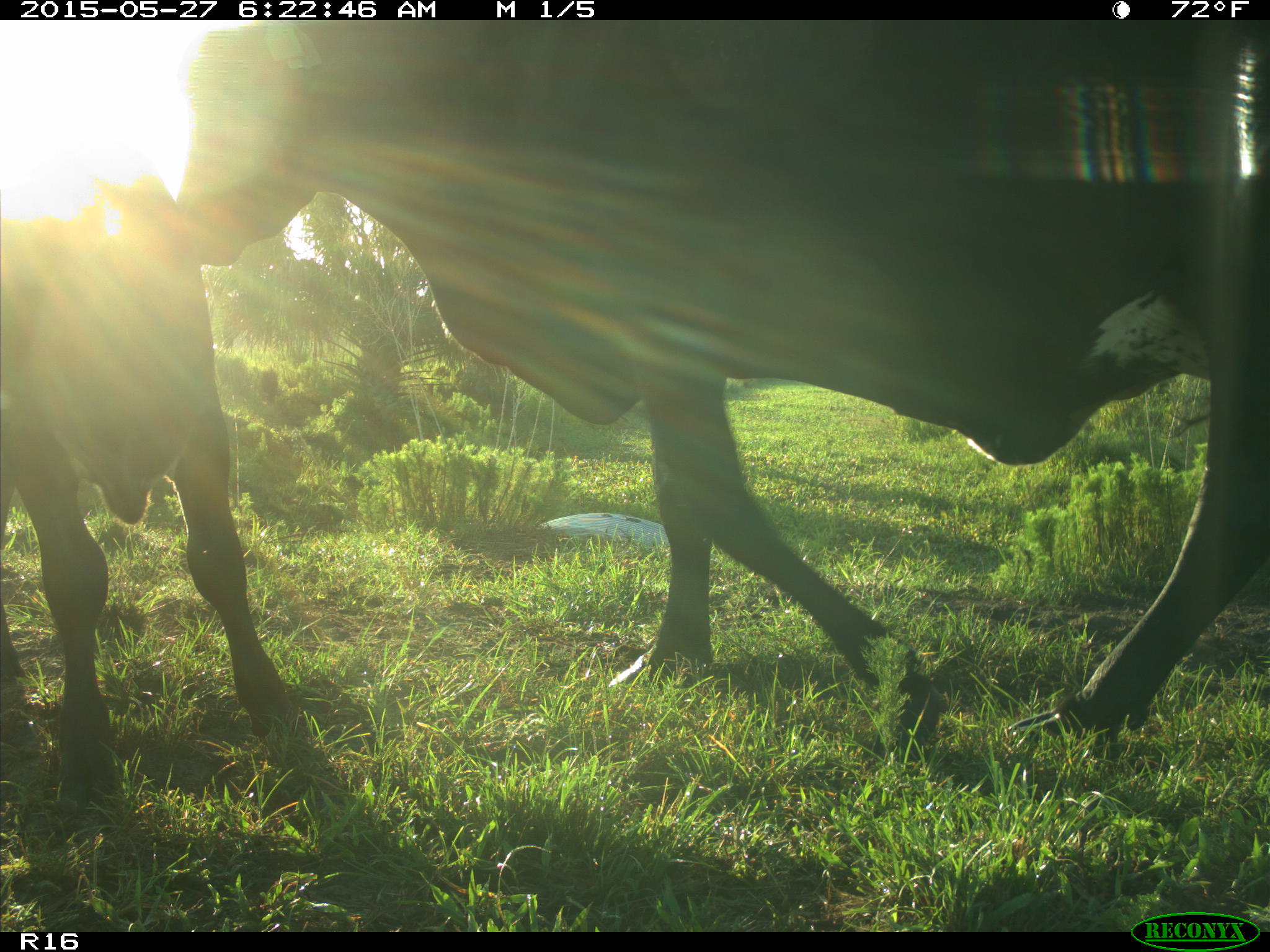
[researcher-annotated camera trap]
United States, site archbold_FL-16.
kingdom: Animalia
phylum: Chordata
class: Mammalia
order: Artiodactyla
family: Bovidae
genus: Bos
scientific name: Bos taurus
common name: domestic cow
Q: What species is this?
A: Bos taurus (domestic cow).